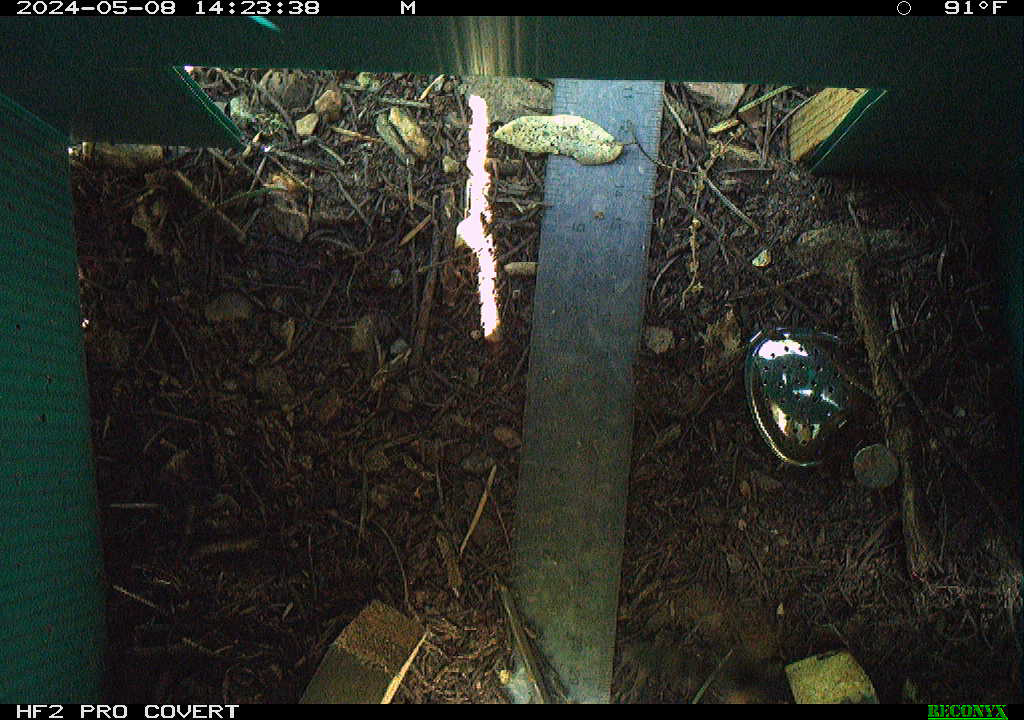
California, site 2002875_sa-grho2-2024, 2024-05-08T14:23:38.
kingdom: Animalia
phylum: Arthropoda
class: Insecta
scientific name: Insecta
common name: insect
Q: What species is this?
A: Insect (Insecta).